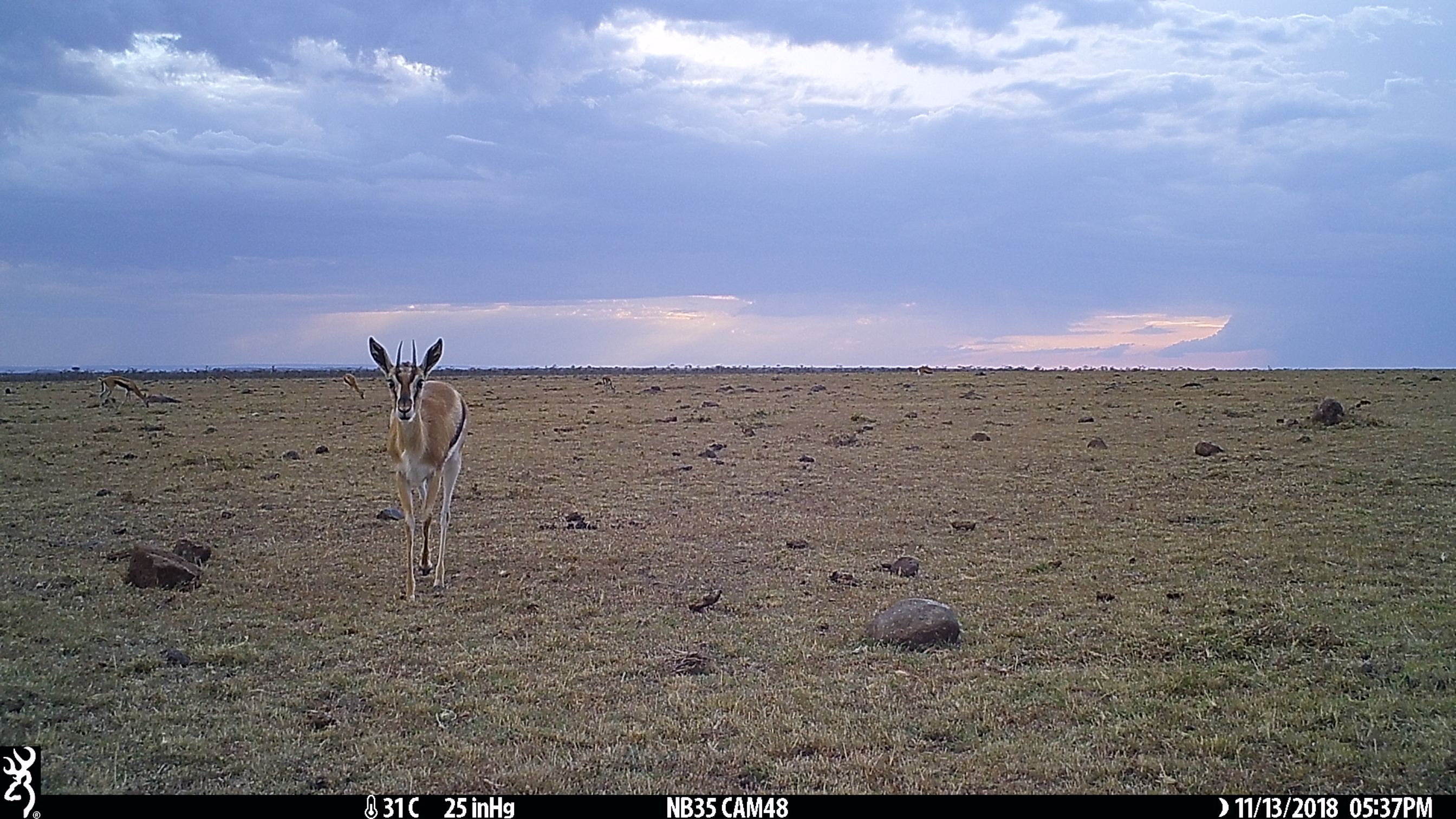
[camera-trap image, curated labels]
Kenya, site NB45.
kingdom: Animalia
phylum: Chordata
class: Mammalia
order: Artiodactyla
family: Bovidae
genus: Eudorcas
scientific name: Eudorcas thomsonii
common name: thomon's gazelle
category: gazelle thomsons